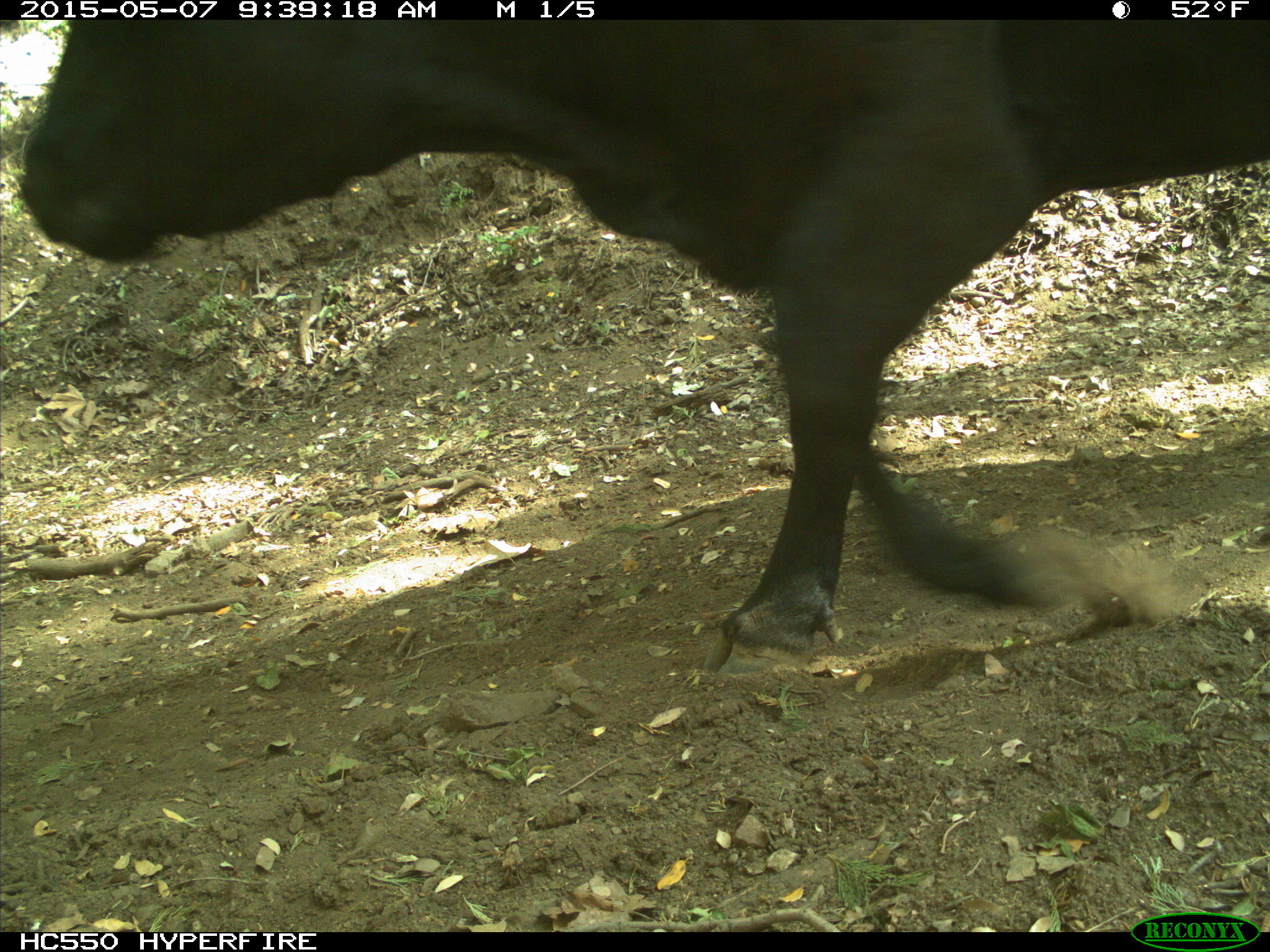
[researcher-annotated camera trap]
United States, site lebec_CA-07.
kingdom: Animalia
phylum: Chordata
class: Mammalia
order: Artiodactyla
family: Bovidae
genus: Bos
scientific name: Bos taurus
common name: domestic cow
Bos taurus (domestic cow).